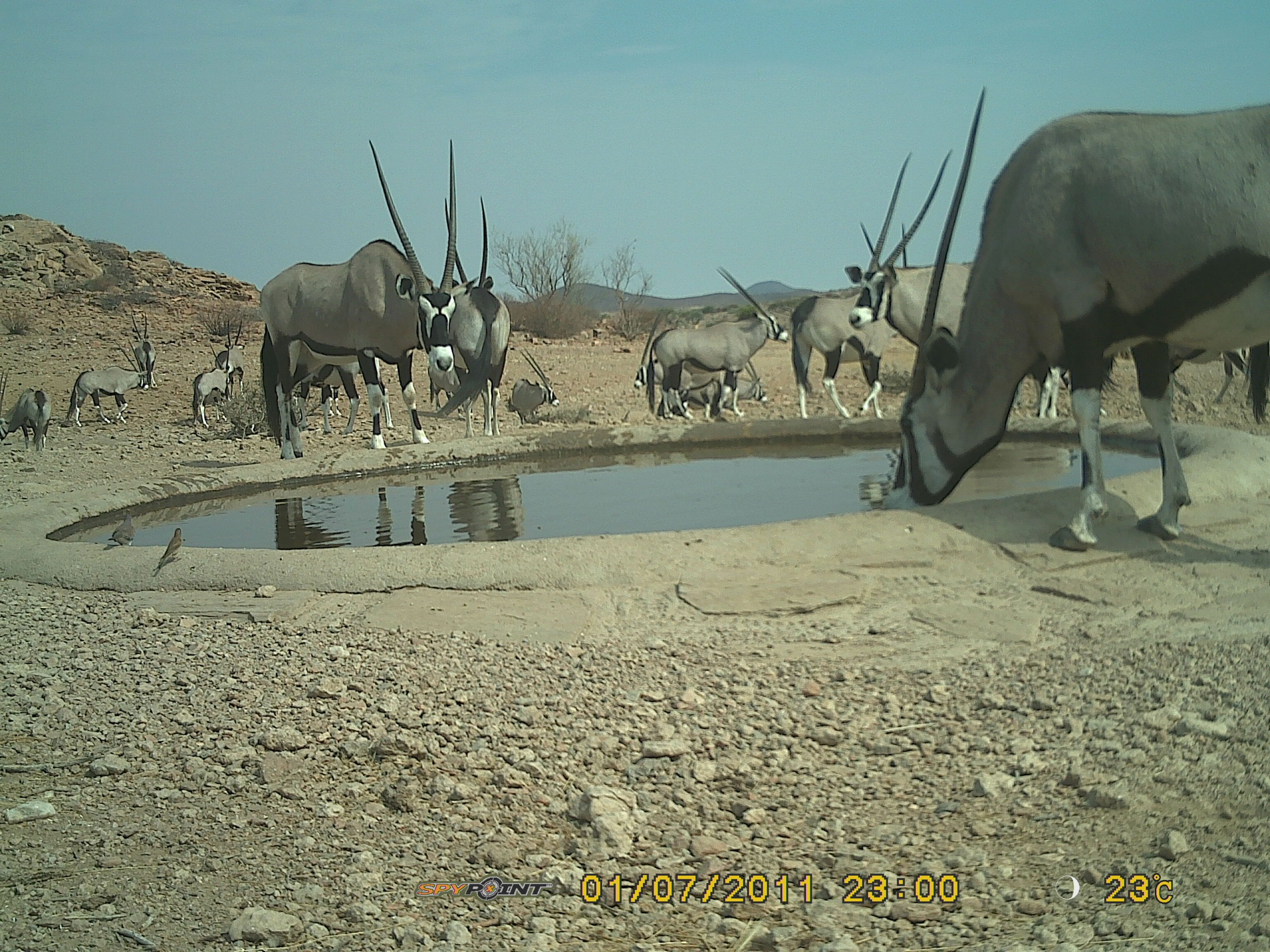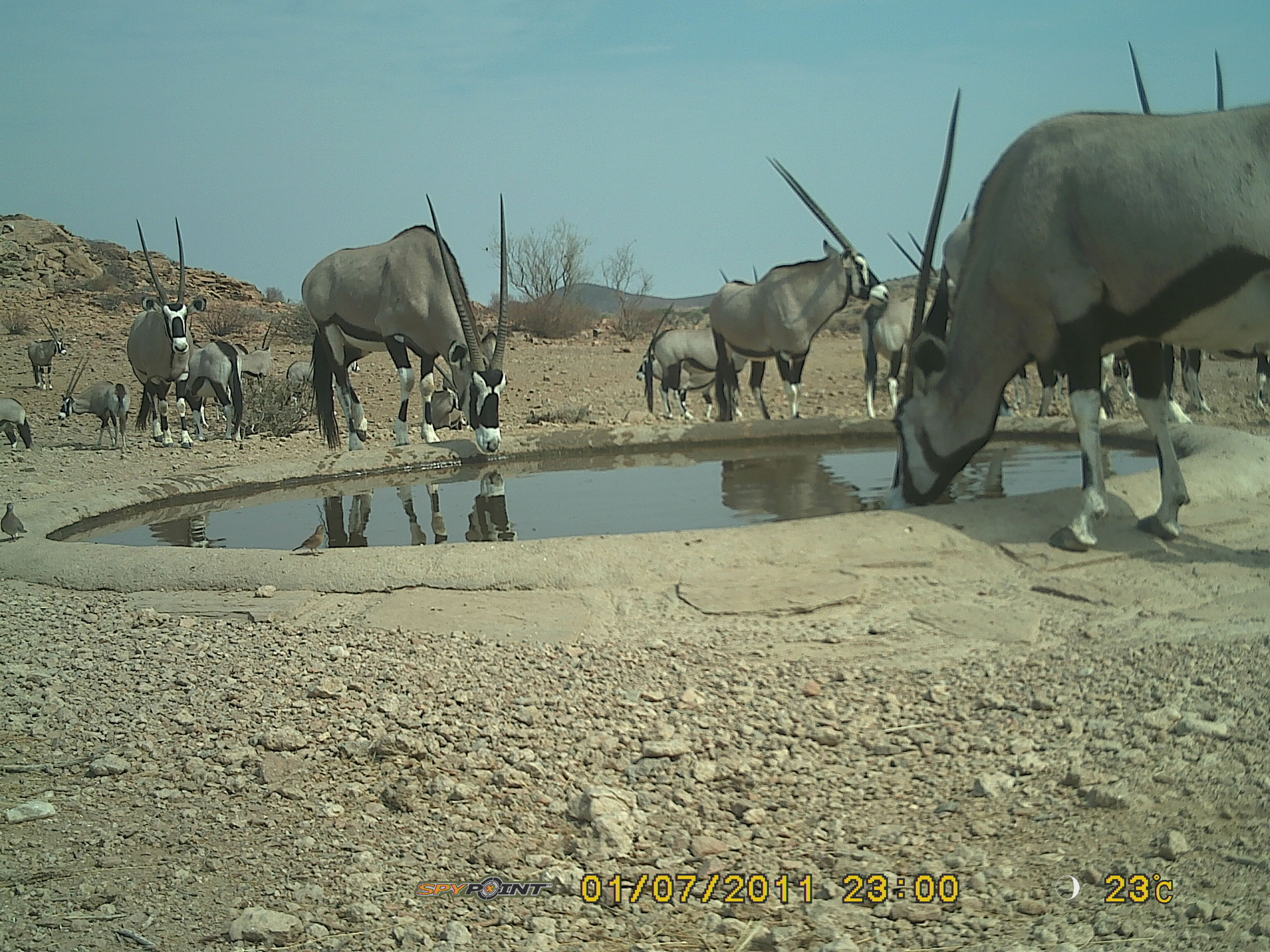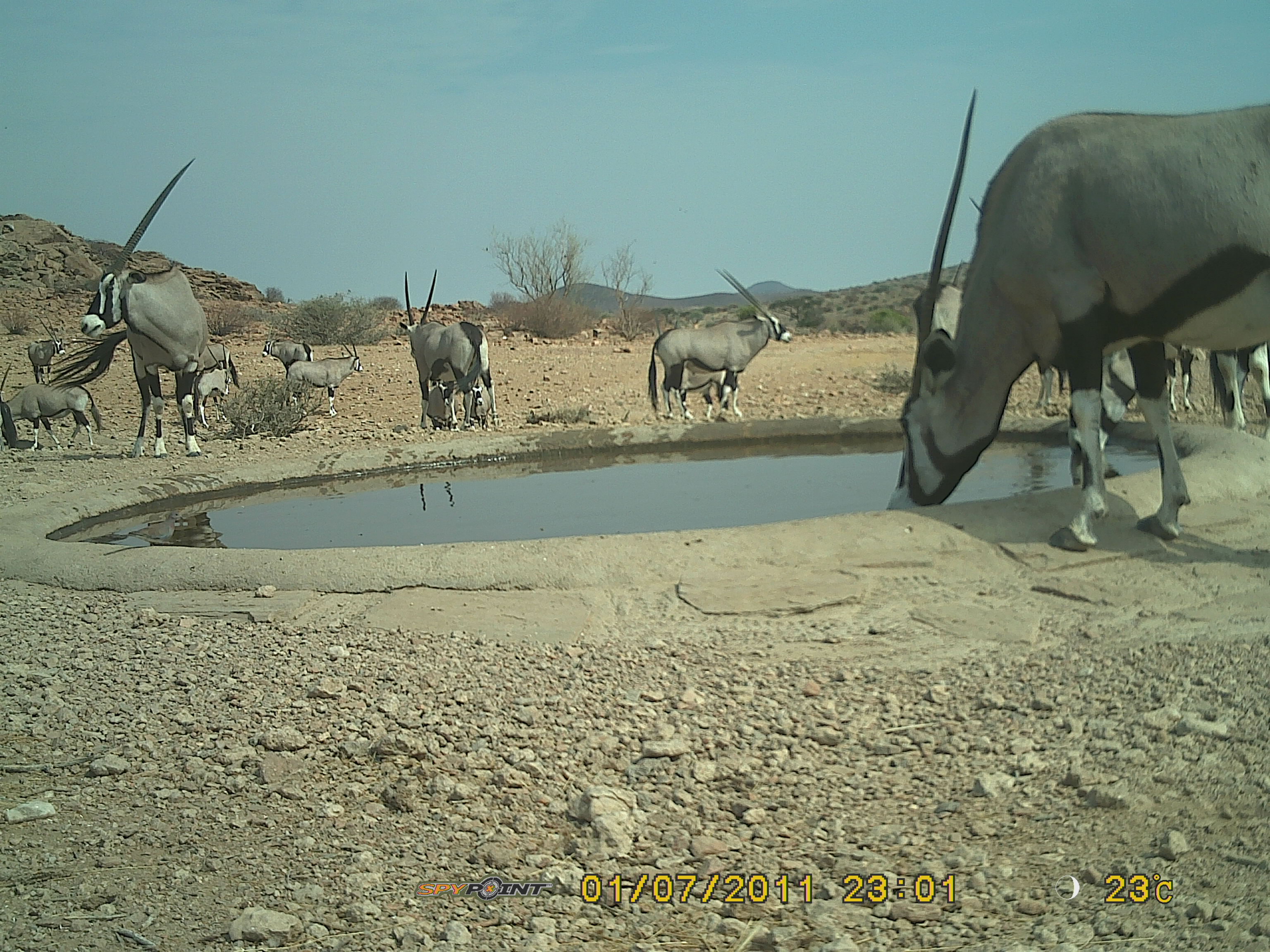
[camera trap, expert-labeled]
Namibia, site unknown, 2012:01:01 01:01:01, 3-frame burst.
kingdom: Animalia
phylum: Chordata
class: Mammalia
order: Artiodactyla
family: Bovidae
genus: Oryx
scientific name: Oryx gazella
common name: gemsbok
Oryx gazella (gemsbok).